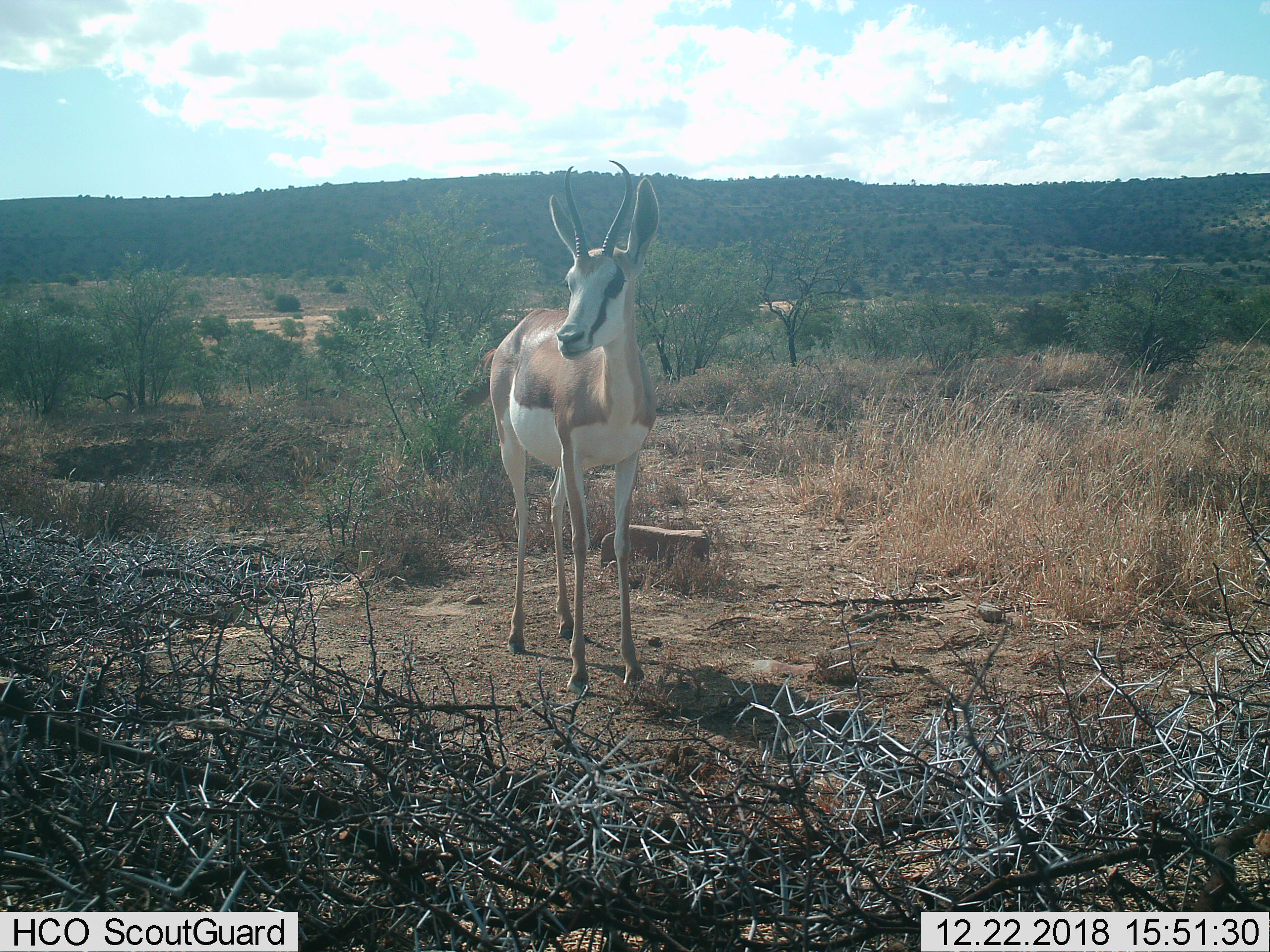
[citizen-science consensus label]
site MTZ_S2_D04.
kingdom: Animalia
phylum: Chordata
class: Mammalia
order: Artiodactyla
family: Bovidae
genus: Antidorcas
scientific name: Antidorcas marsupialis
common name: springbok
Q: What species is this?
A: Springbok (Antidorcas marsupialis).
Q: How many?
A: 1.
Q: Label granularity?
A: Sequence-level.